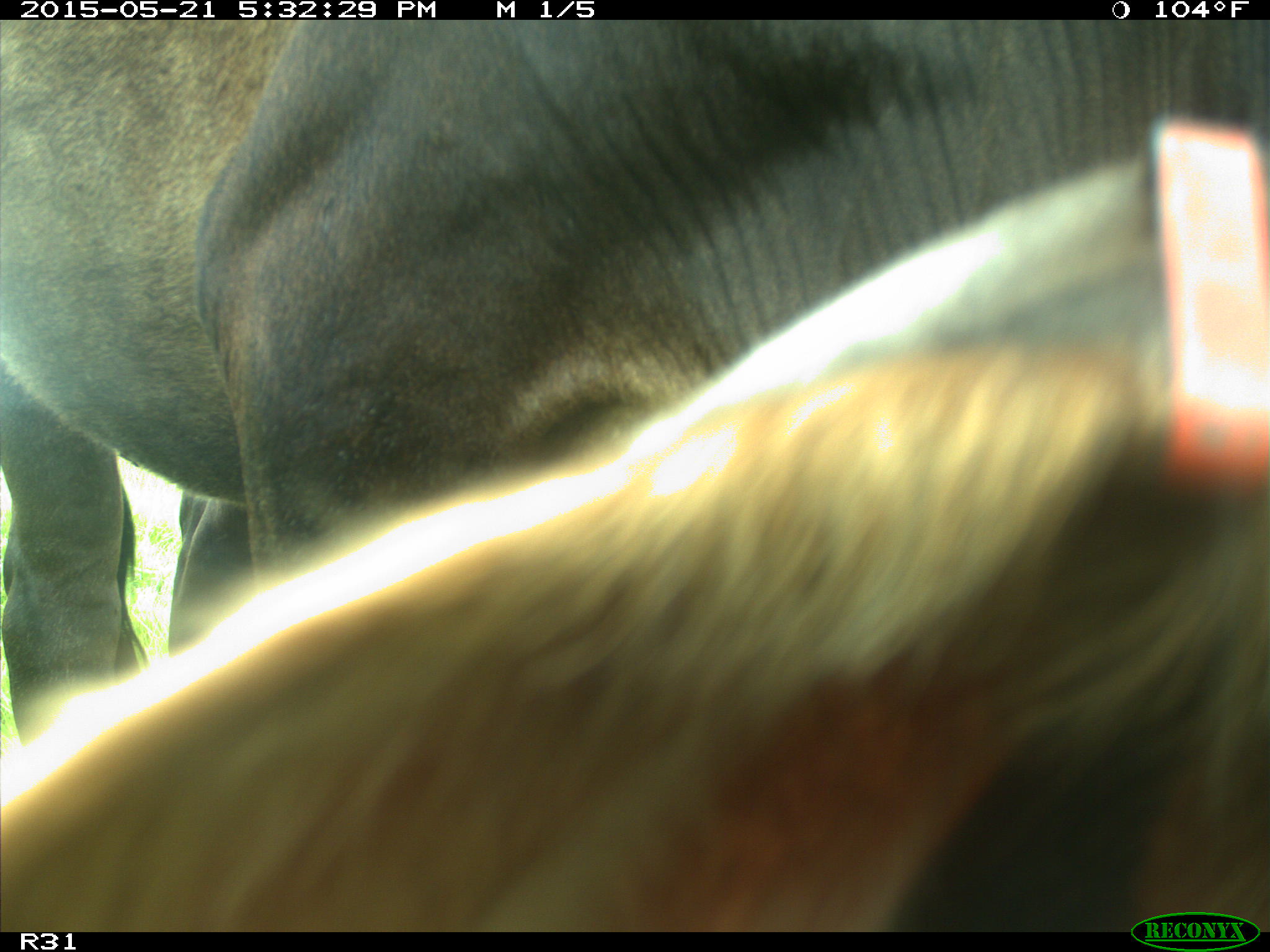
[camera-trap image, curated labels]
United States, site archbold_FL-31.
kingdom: Animalia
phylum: Chordata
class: Mammalia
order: Artiodactyla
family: Bovidae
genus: Bos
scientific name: Bos taurus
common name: domestic cow